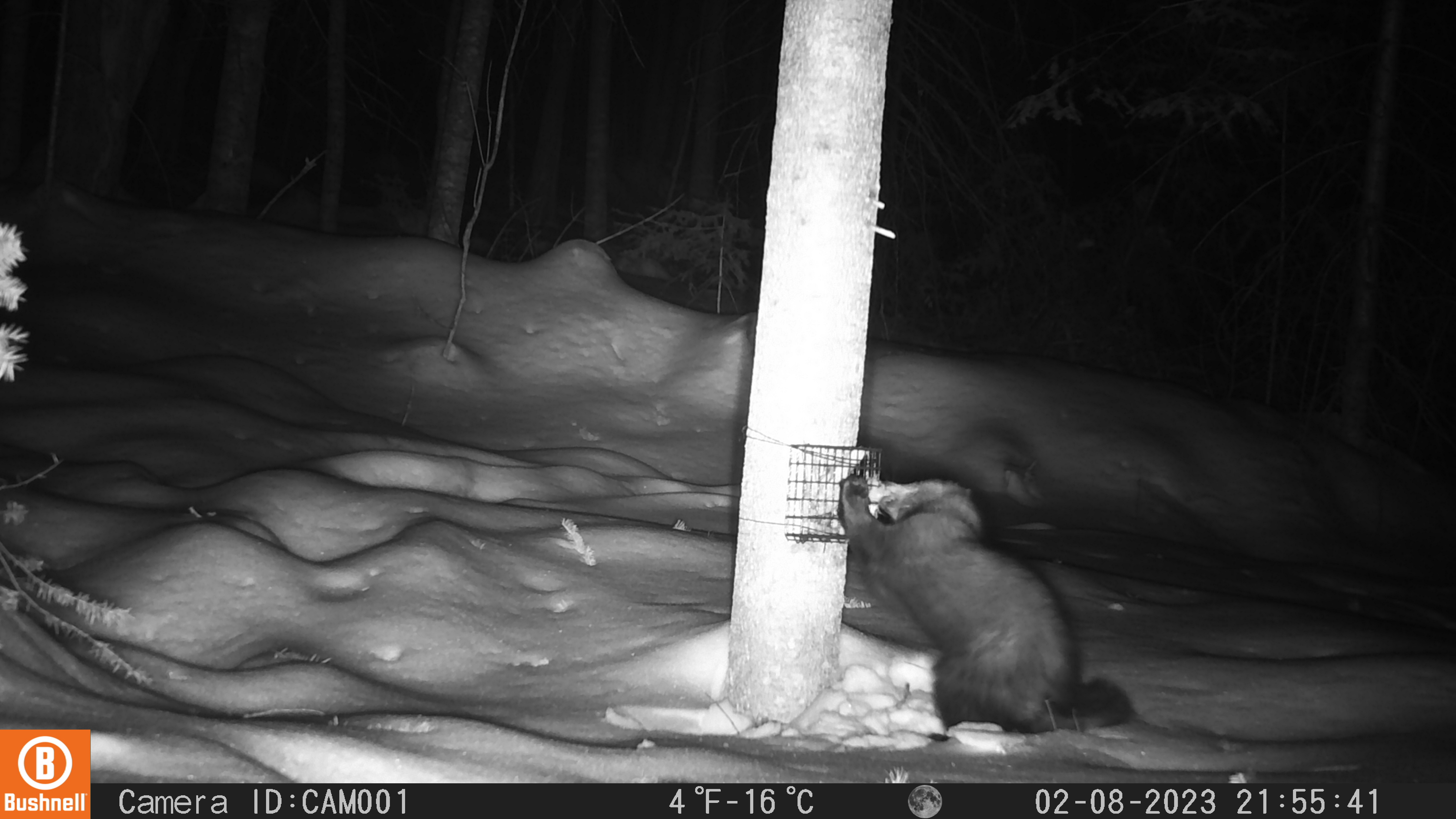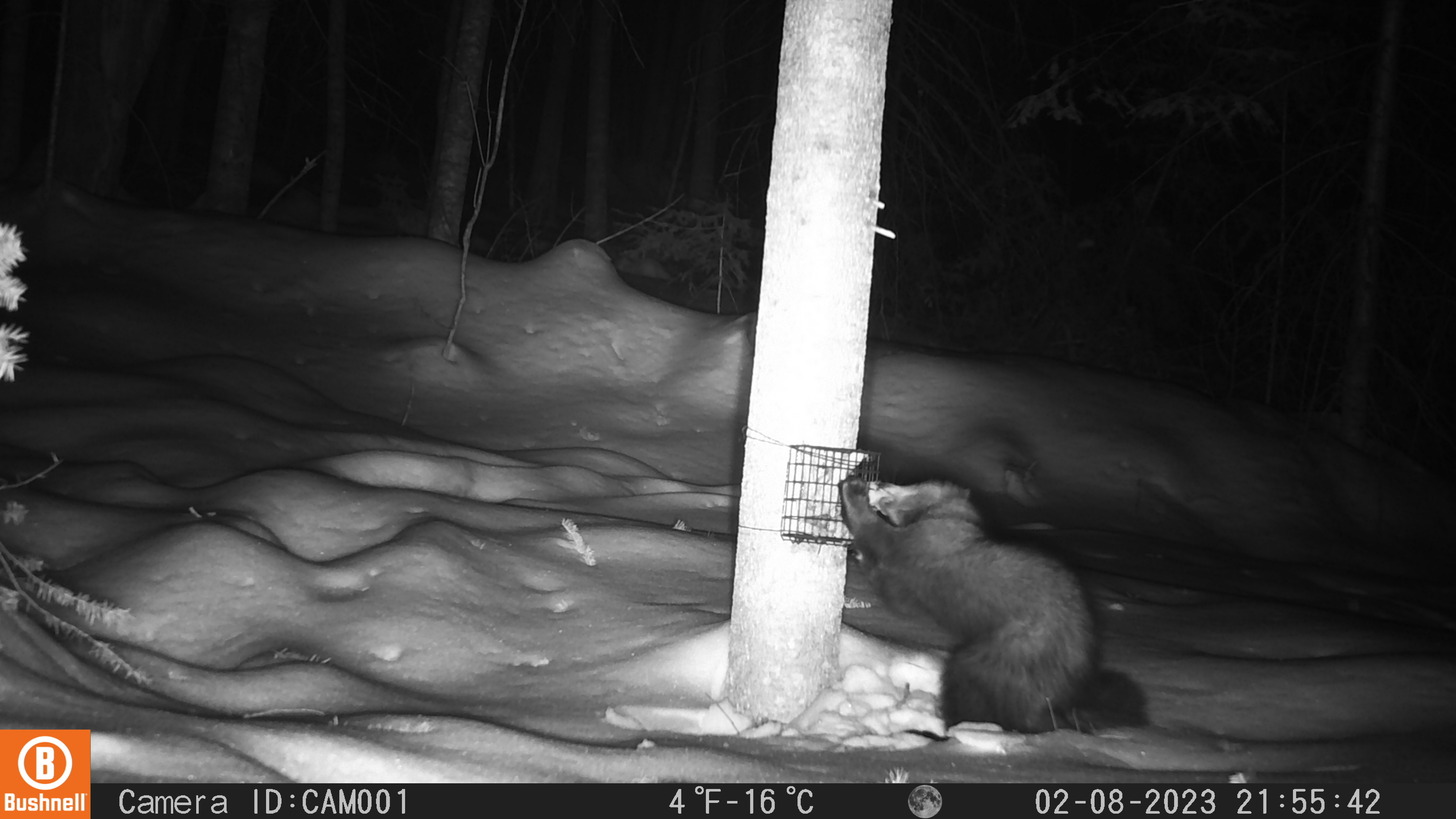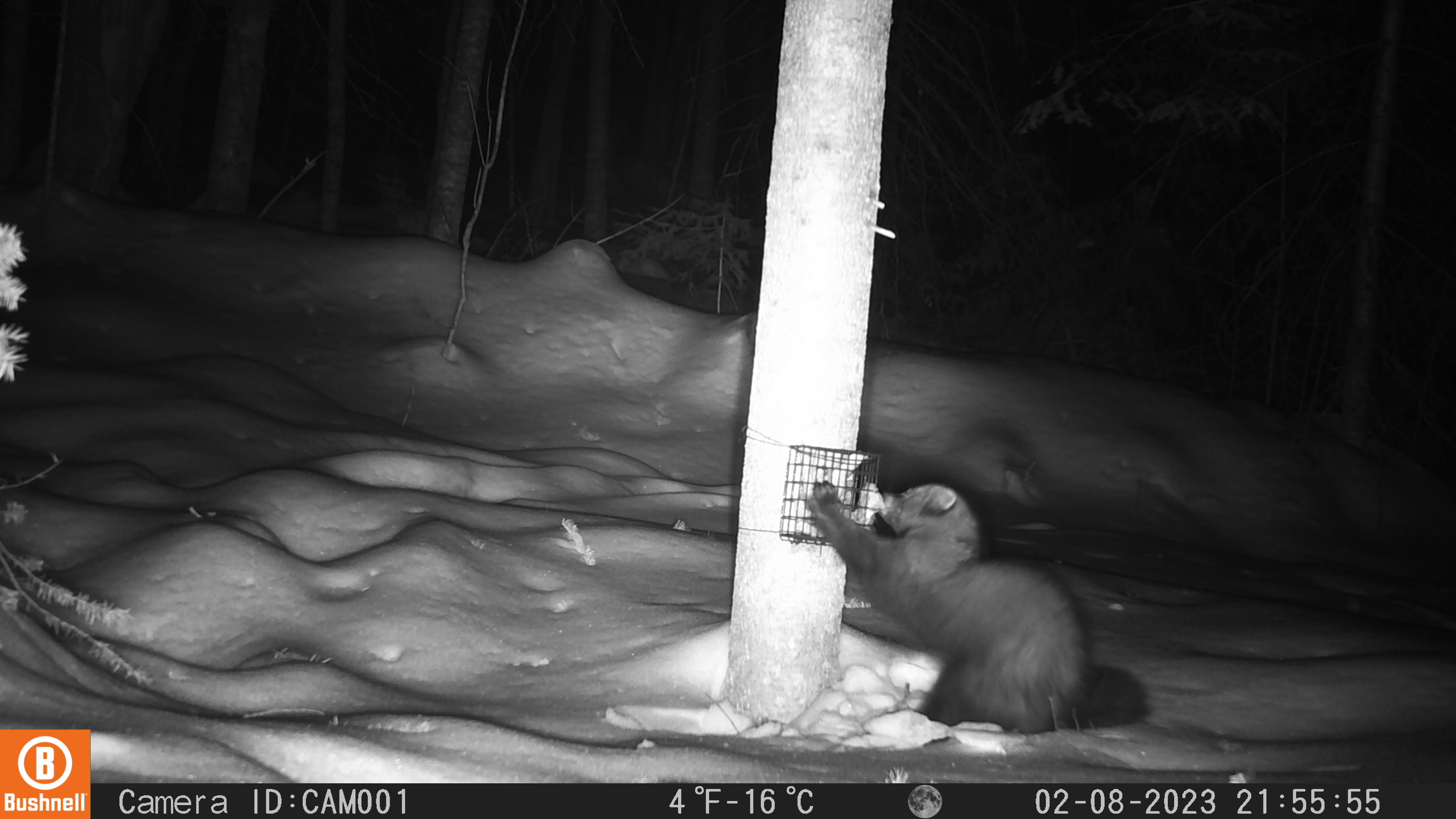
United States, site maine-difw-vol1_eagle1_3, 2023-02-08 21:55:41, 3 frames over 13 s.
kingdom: Animalia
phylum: Chordata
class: Mammalia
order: Carnivora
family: Mustelidae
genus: Pekania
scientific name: Pekania pennanti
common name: fisher